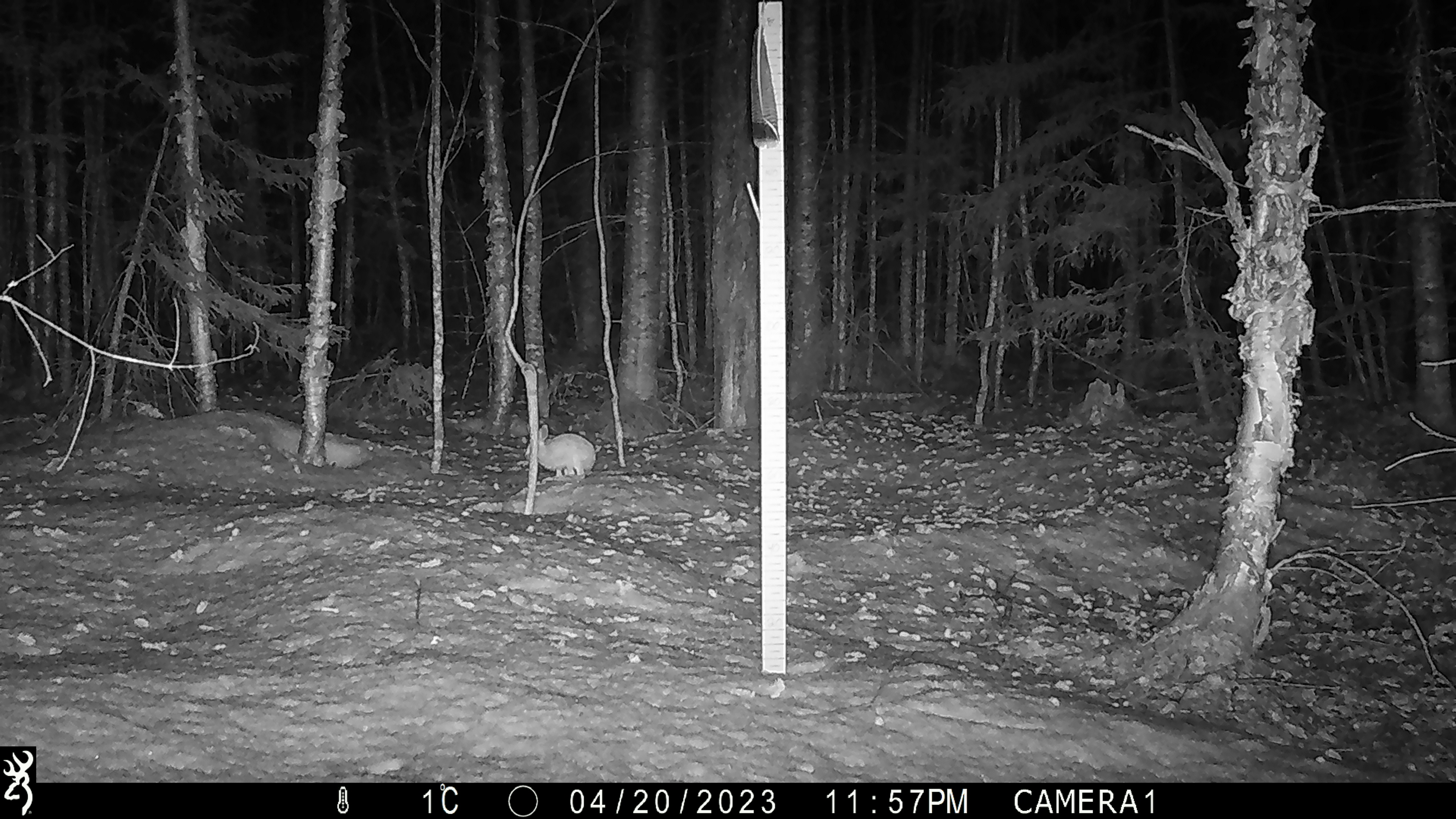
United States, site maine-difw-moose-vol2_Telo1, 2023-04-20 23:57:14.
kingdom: Animalia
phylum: Chordata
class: Mammalia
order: Lagomorpha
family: Leporidae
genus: Sylvilagus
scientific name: Sylvilagus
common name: cottontail rabbit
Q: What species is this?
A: Cottontail rabbit (Sylvilagus).